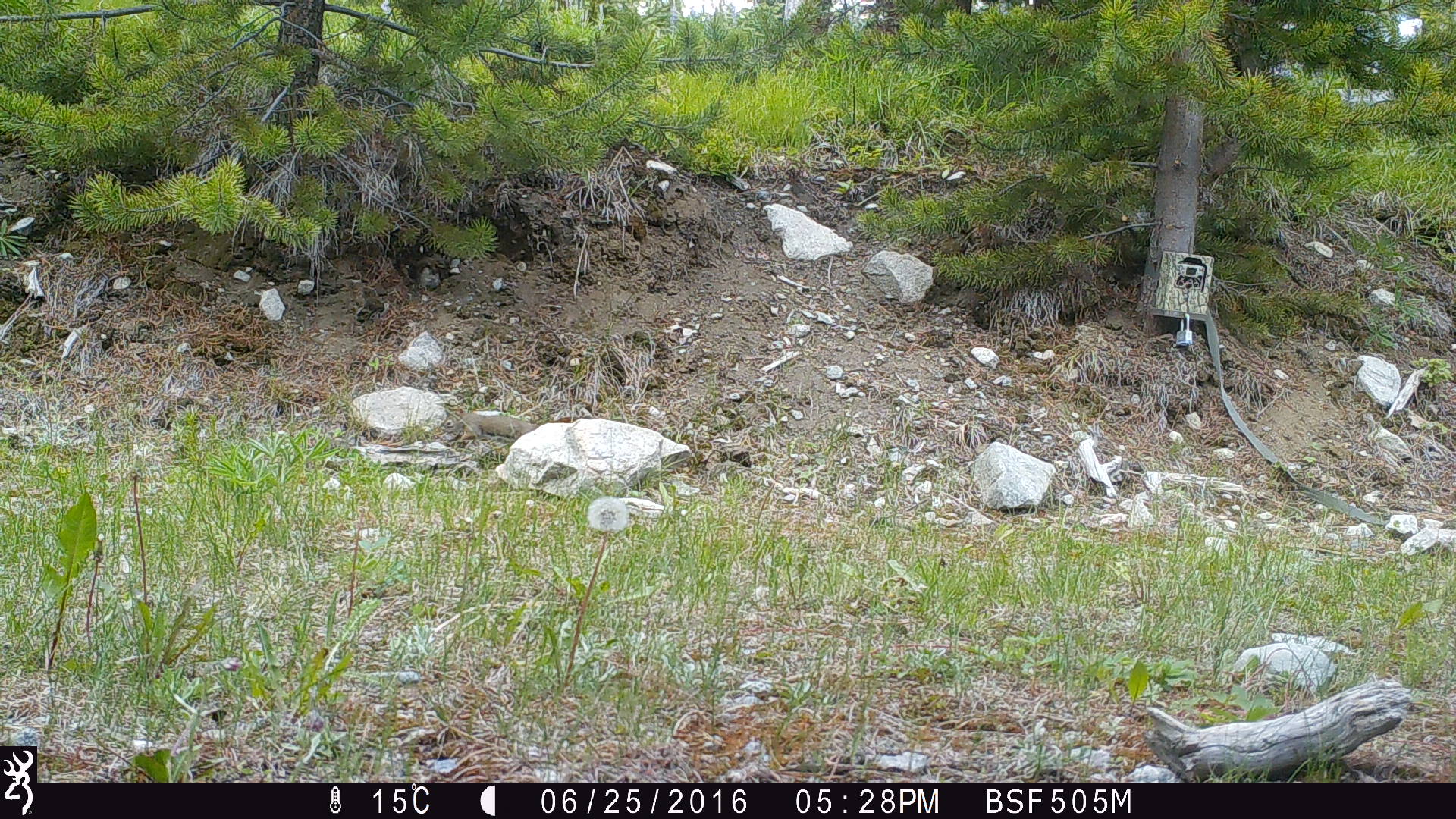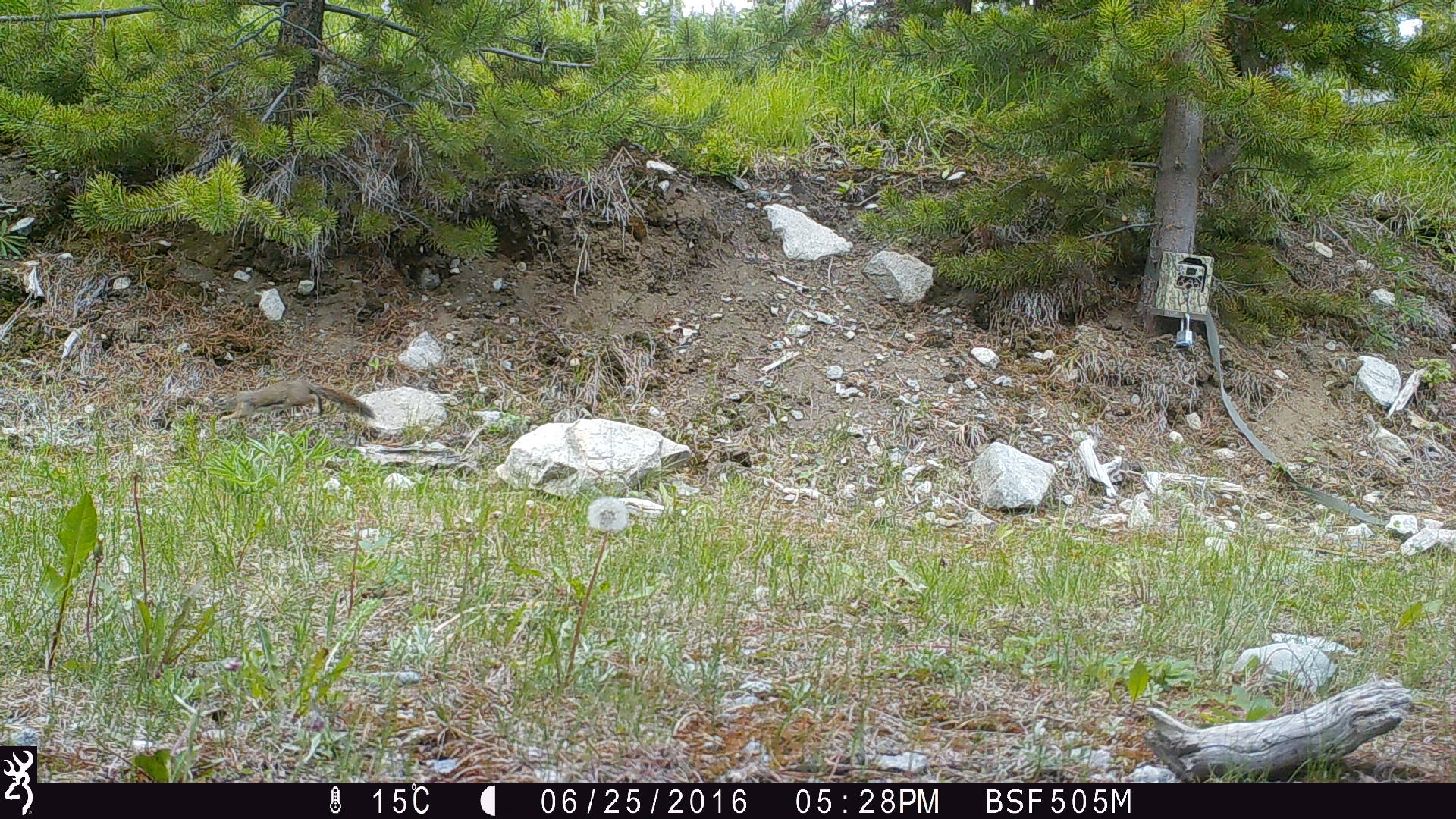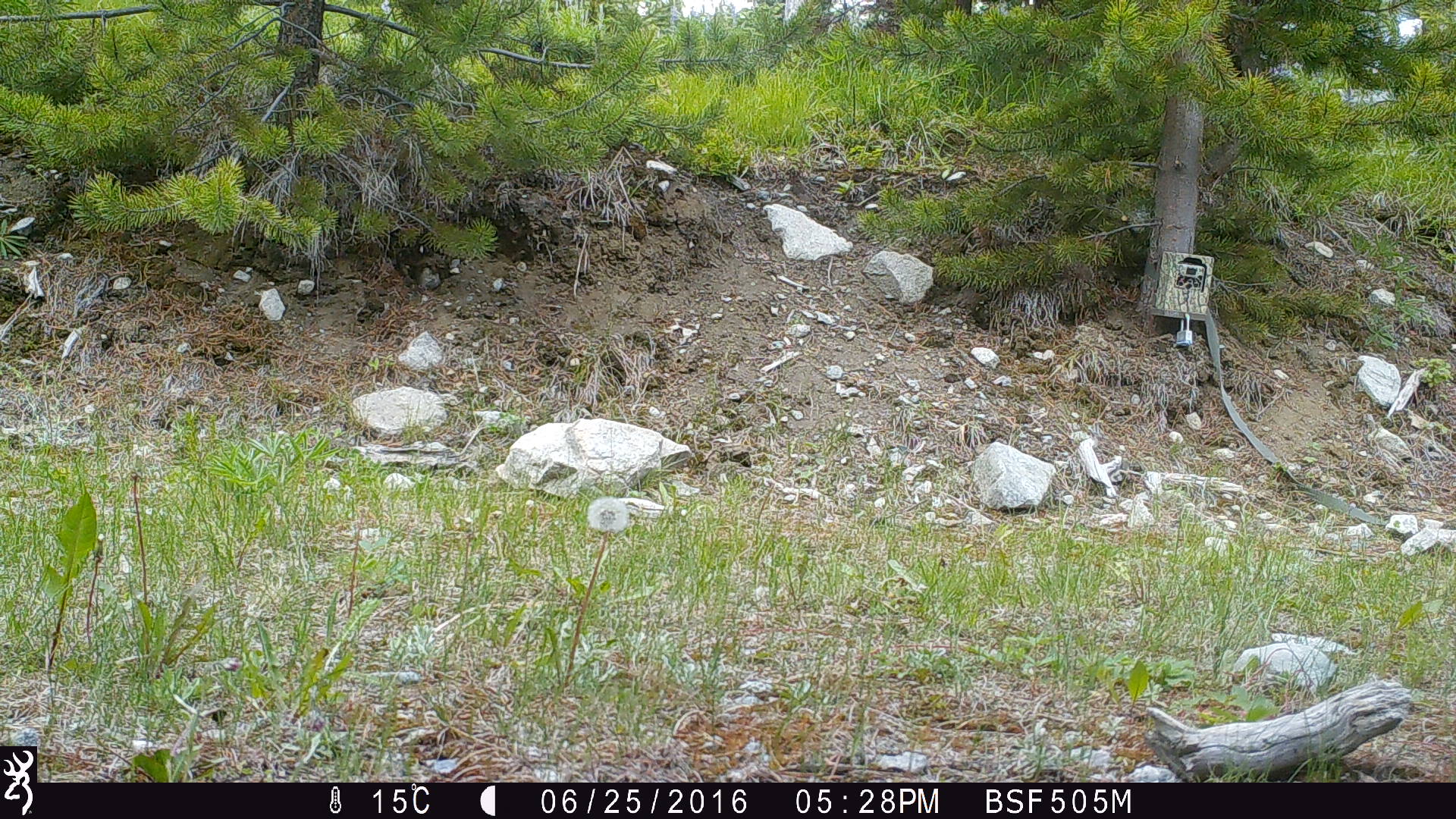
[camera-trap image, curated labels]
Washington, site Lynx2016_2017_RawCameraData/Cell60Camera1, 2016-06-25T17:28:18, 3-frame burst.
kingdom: Animalia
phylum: Chordata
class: Mammalia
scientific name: Mammalia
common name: small mammal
Small mammal (Mammalia). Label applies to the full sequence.